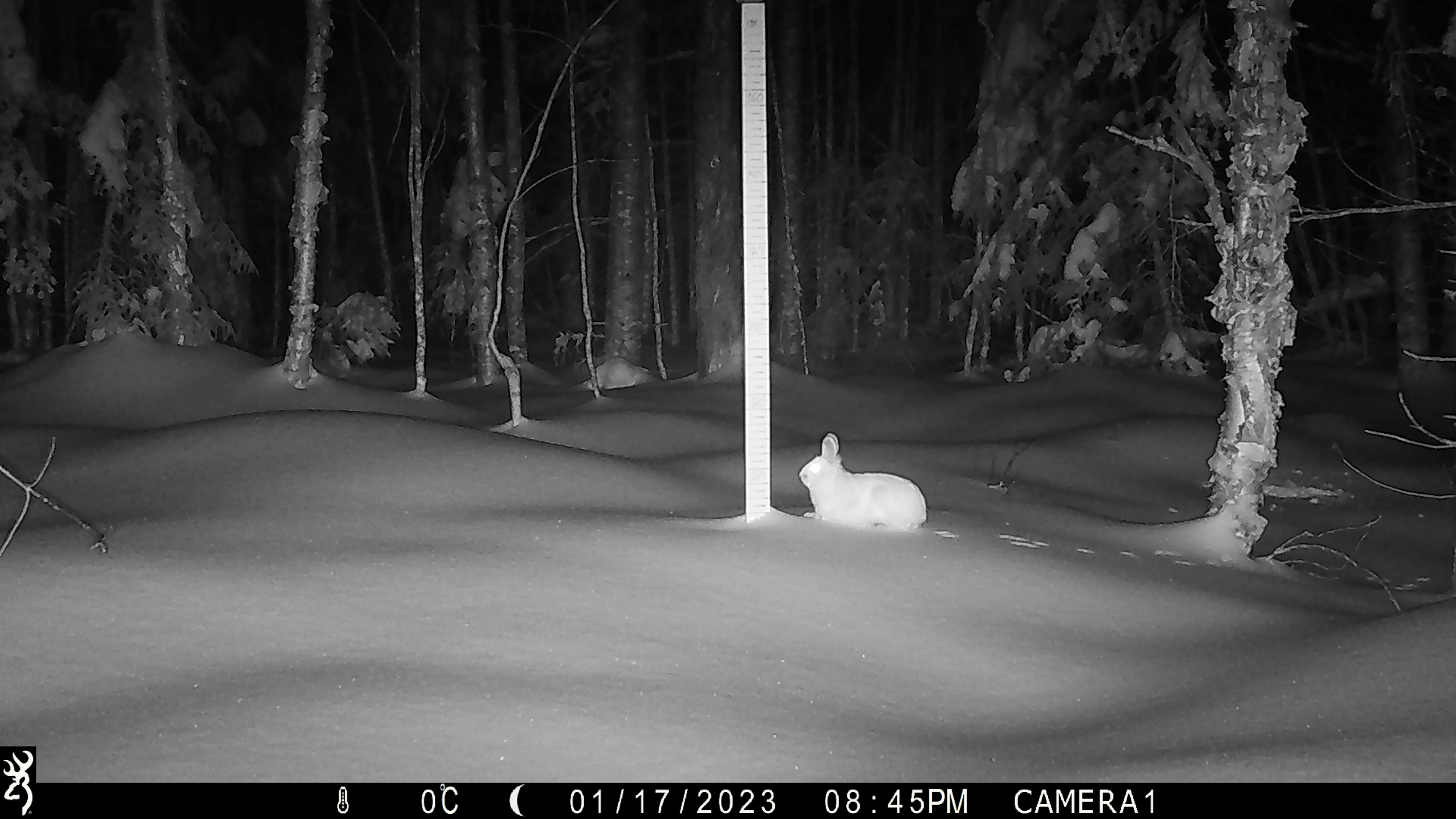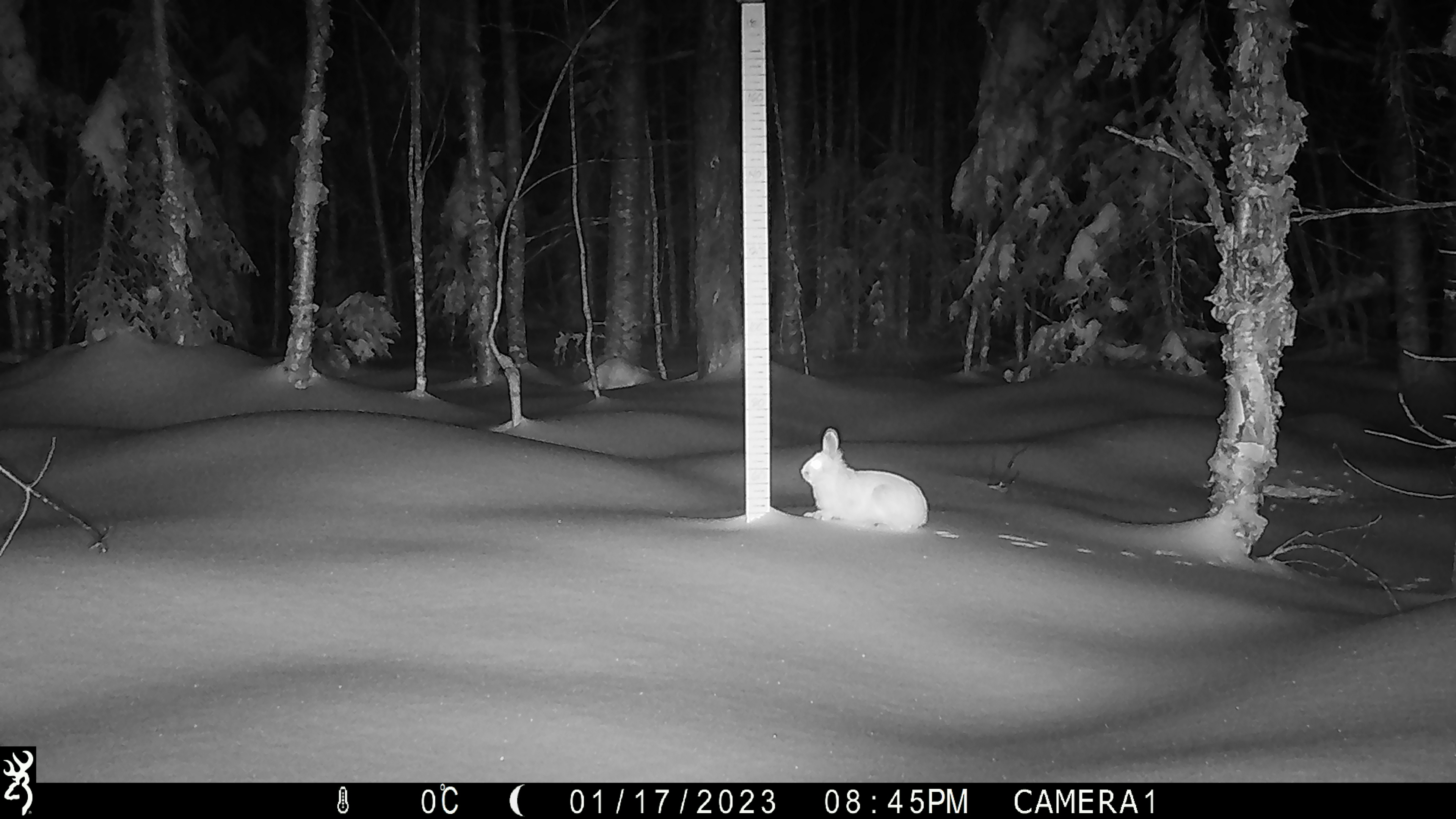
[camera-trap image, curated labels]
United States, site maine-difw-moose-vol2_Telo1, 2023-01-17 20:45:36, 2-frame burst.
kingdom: Animalia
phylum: Chordata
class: Mammalia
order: Lagomorpha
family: Leporidae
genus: Lepus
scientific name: Lepus americanus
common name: snowshoe hare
Snowshoe hare (Lepus americanus).